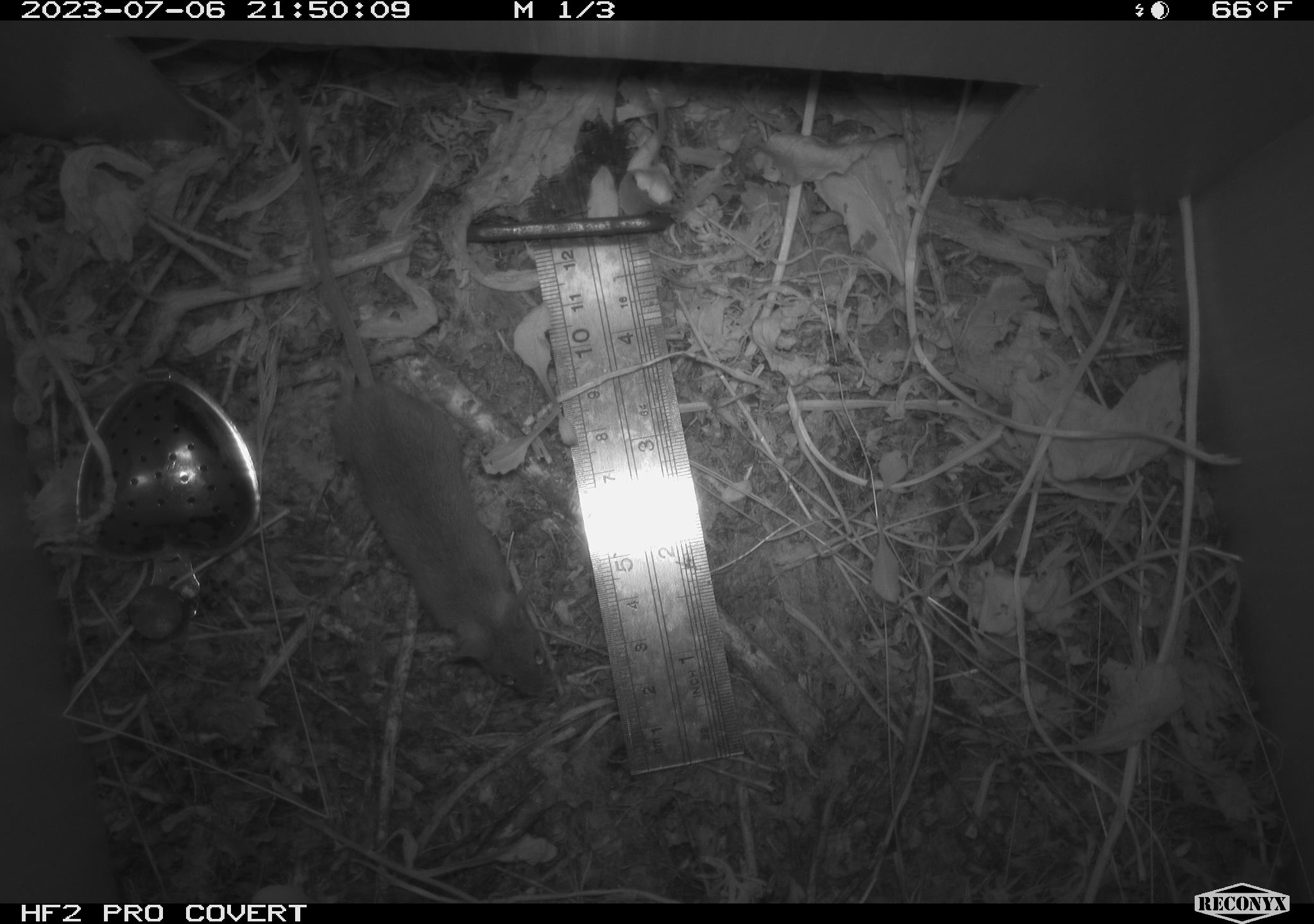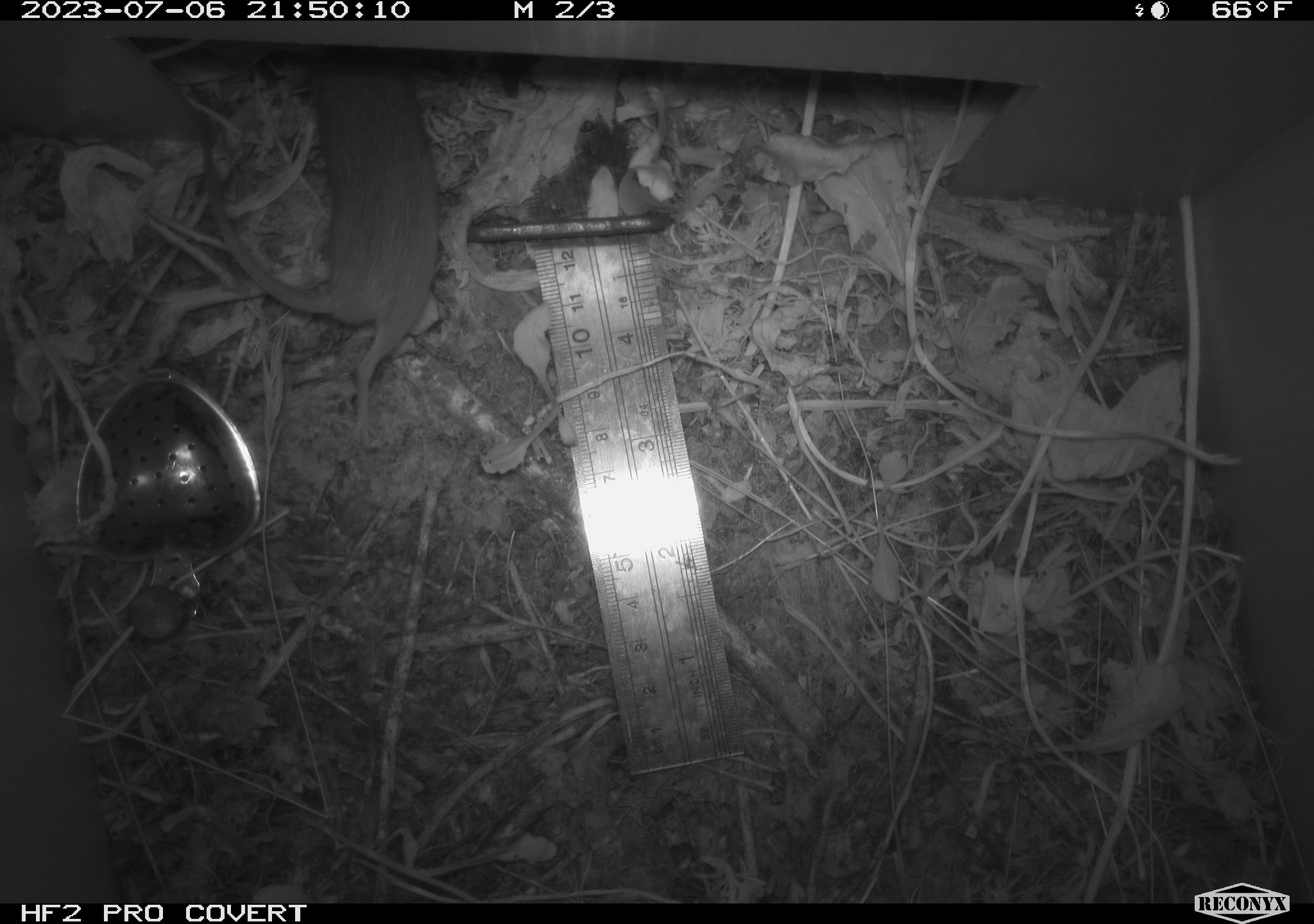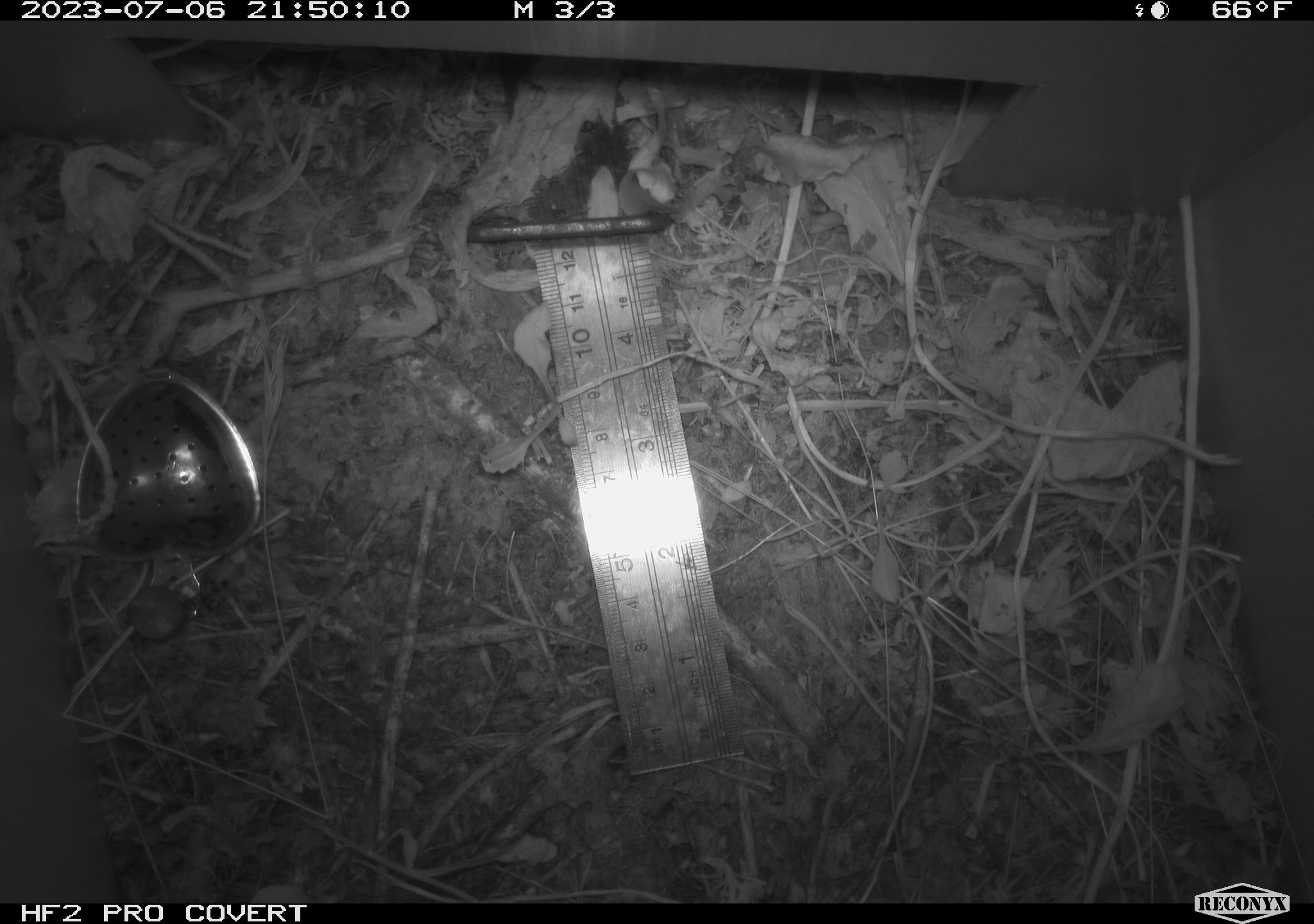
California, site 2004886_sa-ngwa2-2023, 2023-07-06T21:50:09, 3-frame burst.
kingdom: Animalia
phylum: Chordata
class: Mammalia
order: Rodentia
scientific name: Rodentia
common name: mouse species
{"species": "mouse species (Rodentia)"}